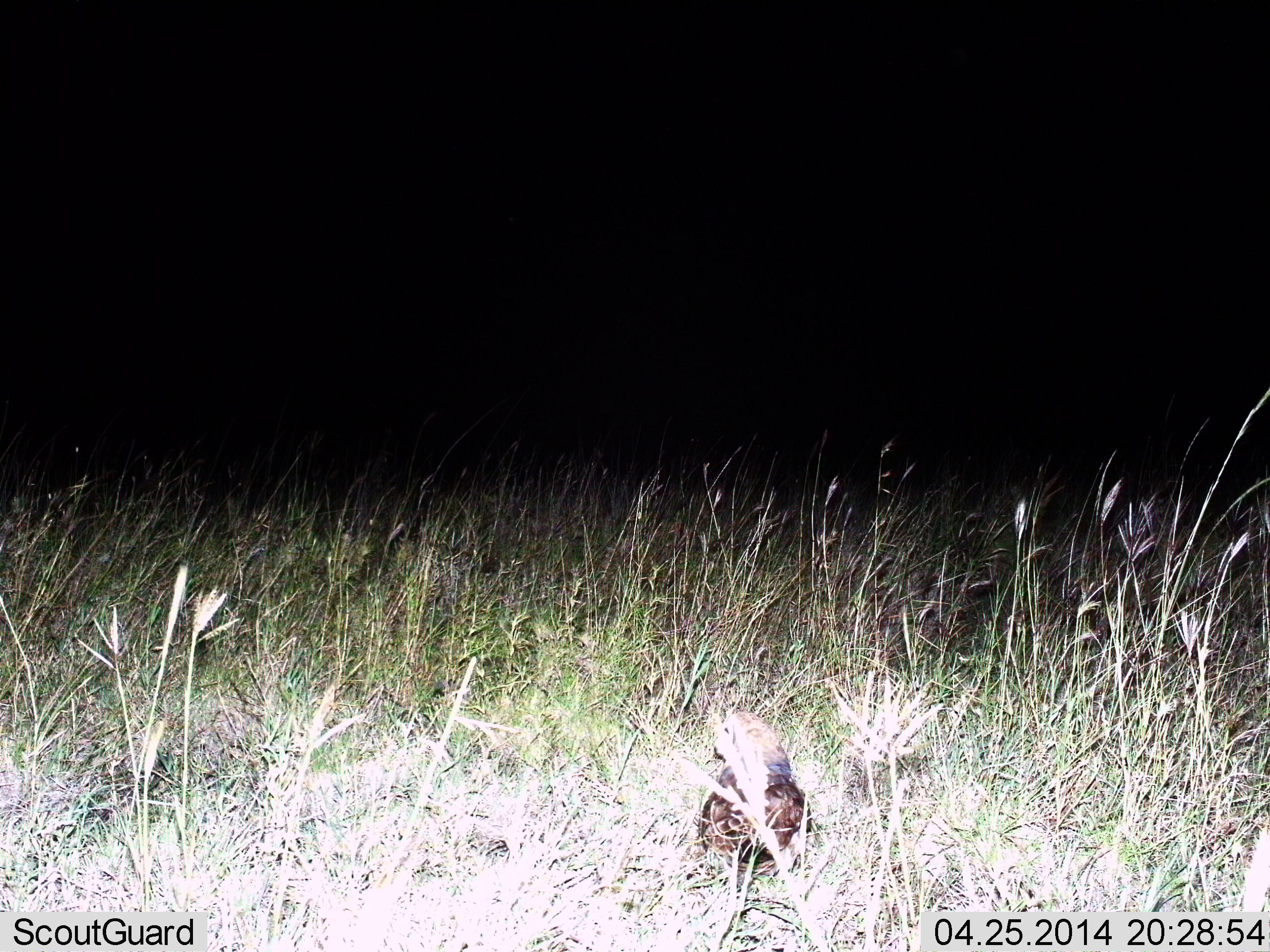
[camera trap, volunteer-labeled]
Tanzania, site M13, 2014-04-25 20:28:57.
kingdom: Animalia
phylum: Chordata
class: Aves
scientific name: Aves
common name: bird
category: otherbird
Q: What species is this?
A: Otherbird (bird) (Aves).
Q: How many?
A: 1.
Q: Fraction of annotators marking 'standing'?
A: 80%.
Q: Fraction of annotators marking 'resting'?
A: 20%.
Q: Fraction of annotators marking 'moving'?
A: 0%.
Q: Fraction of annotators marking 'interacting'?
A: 0%.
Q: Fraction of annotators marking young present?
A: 0%.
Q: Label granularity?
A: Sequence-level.